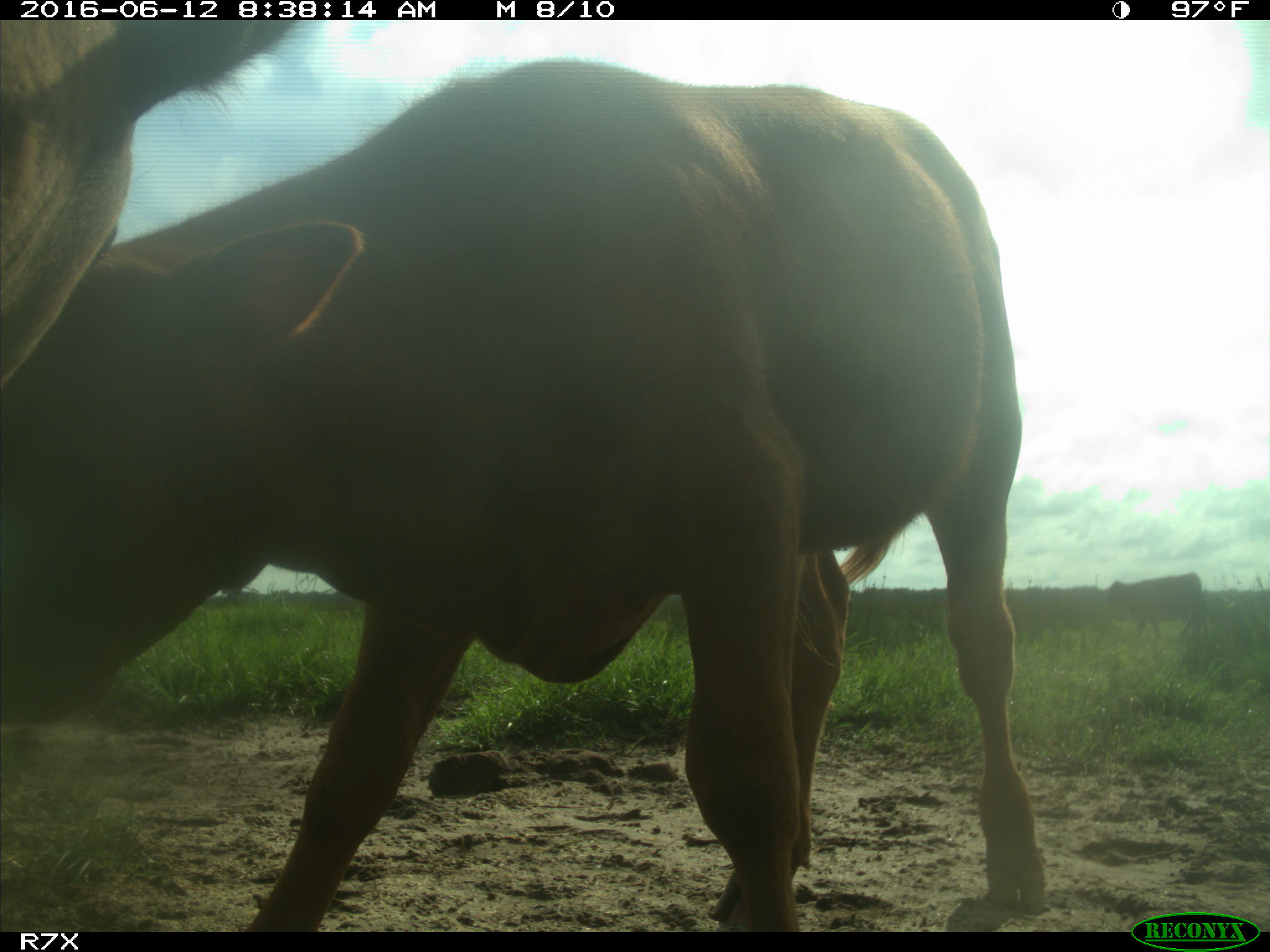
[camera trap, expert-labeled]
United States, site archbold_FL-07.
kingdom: Animalia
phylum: Chordata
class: Mammalia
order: Artiodactyla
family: Bovidae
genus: Bos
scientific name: Bos taurus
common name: domestic cow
Bos taurus (domestic cow).